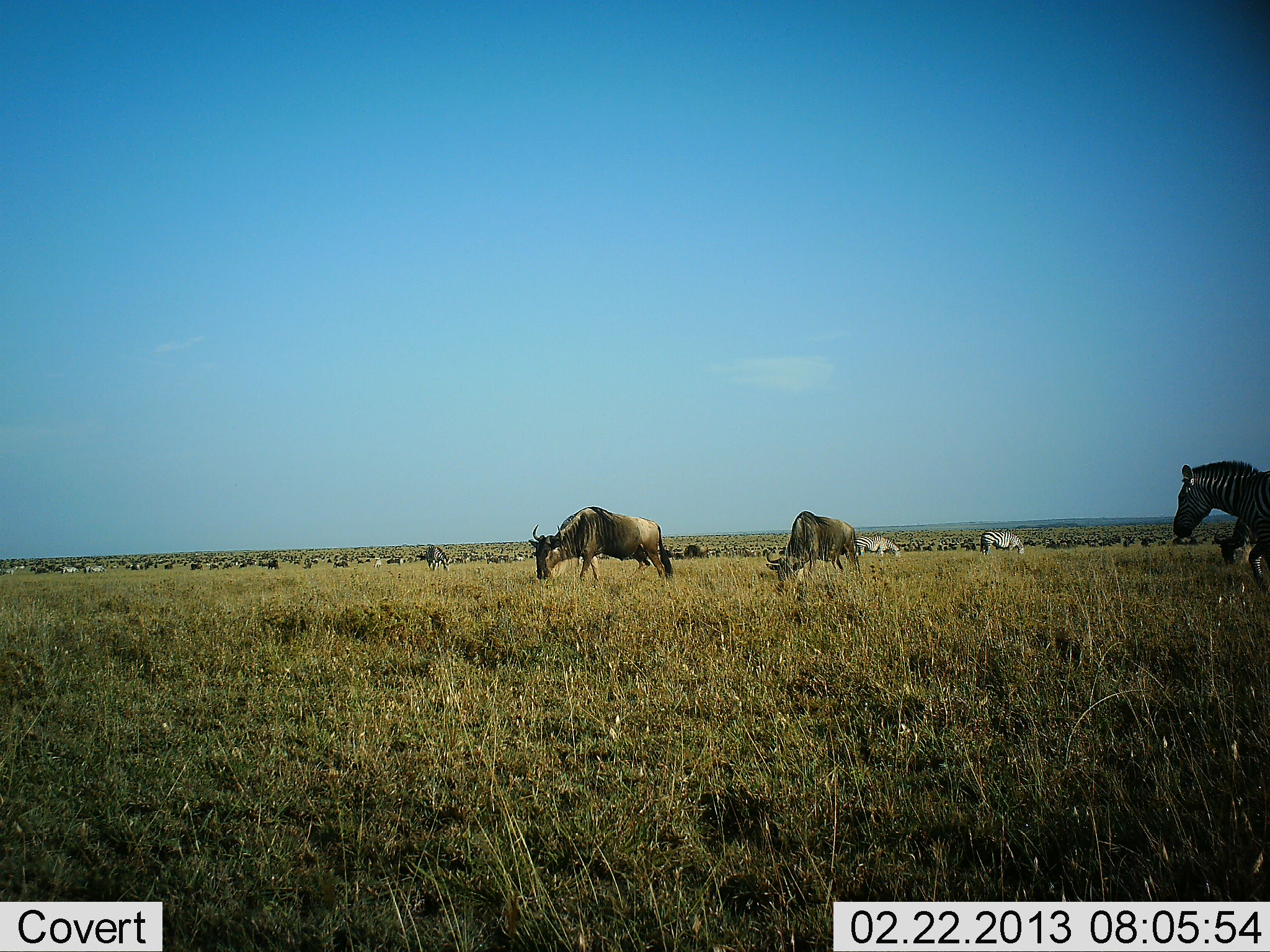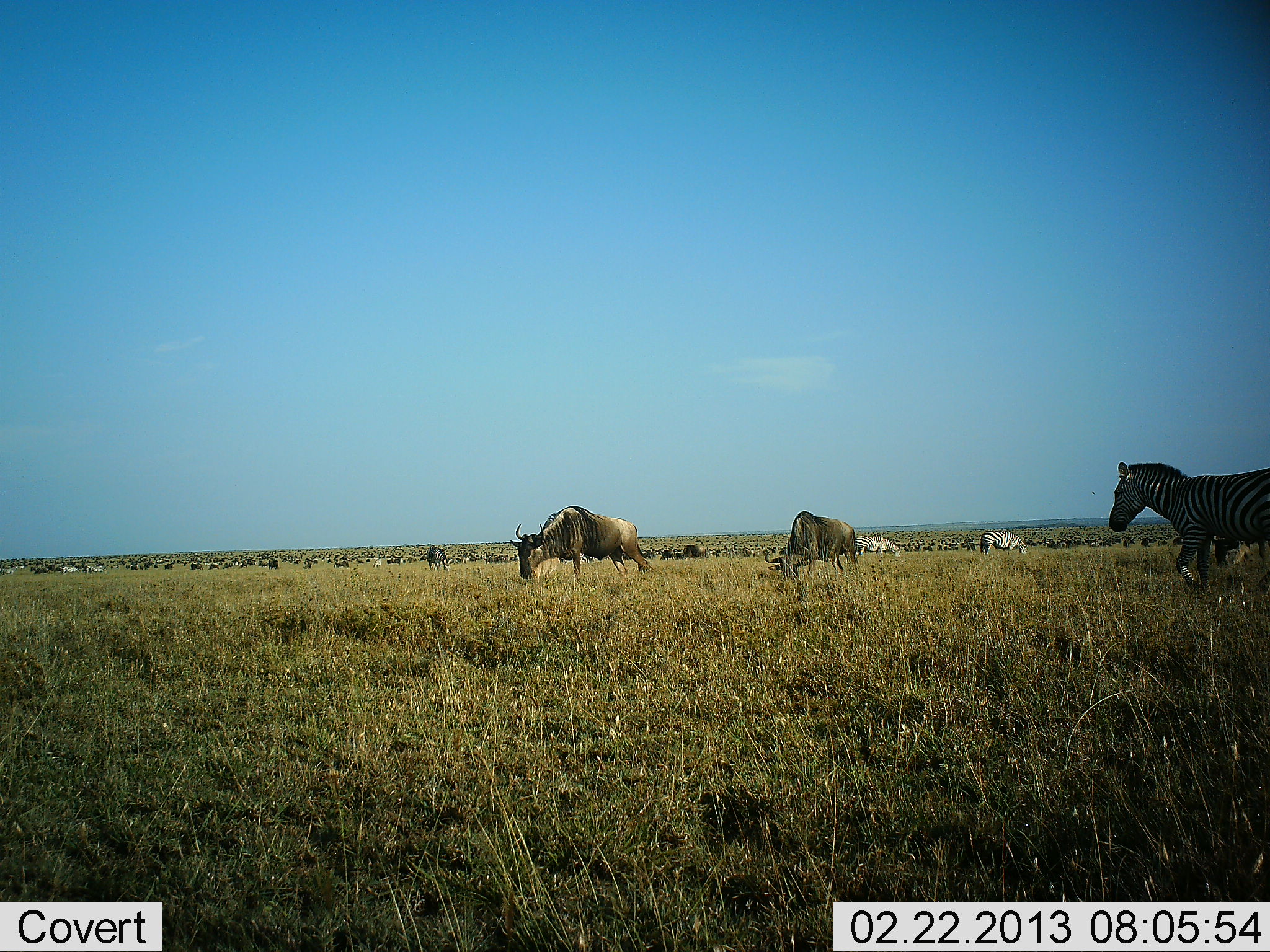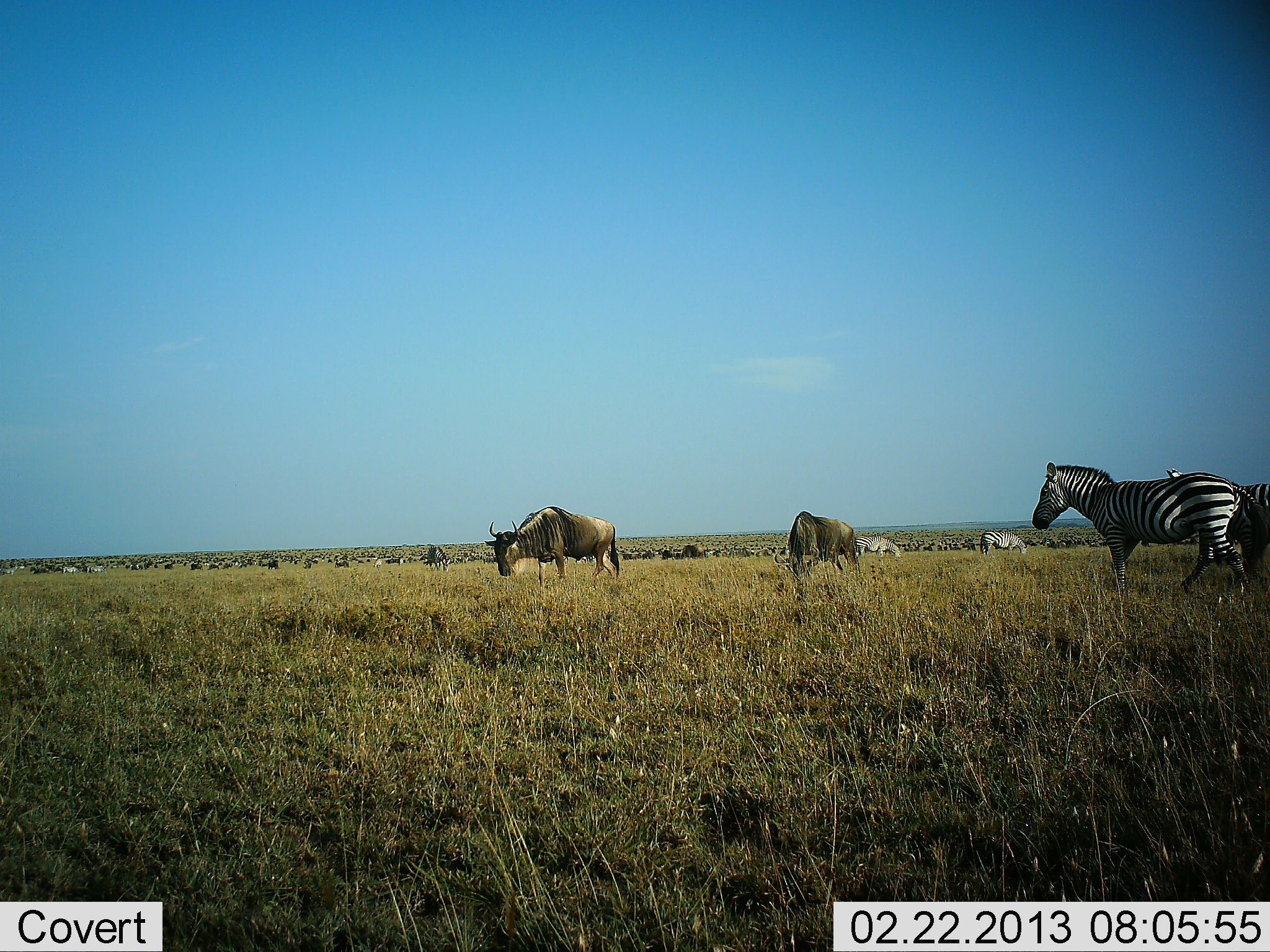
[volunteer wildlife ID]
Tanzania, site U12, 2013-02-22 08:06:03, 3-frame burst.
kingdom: Animalia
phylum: Chordata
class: Mammalia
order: Artiodactyla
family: Bovidae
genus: Connochaetes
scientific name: Connochaetes taurinus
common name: blue wildebeest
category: wildebeest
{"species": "wildebeest (blue wildebeest) (Connochaetes taurinus)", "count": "5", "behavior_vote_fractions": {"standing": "26%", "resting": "5%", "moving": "32%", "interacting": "0%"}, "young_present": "0%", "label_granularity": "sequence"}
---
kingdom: Animalia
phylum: Chordata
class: Mammalia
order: Perissodactyla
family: Equidae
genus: Equus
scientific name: Equus quagga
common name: plains zebra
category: zebra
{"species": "zebra (plains zebra) (Equus quagga)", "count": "5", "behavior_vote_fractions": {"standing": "26%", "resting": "0%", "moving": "79%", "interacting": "0%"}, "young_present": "0%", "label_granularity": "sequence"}